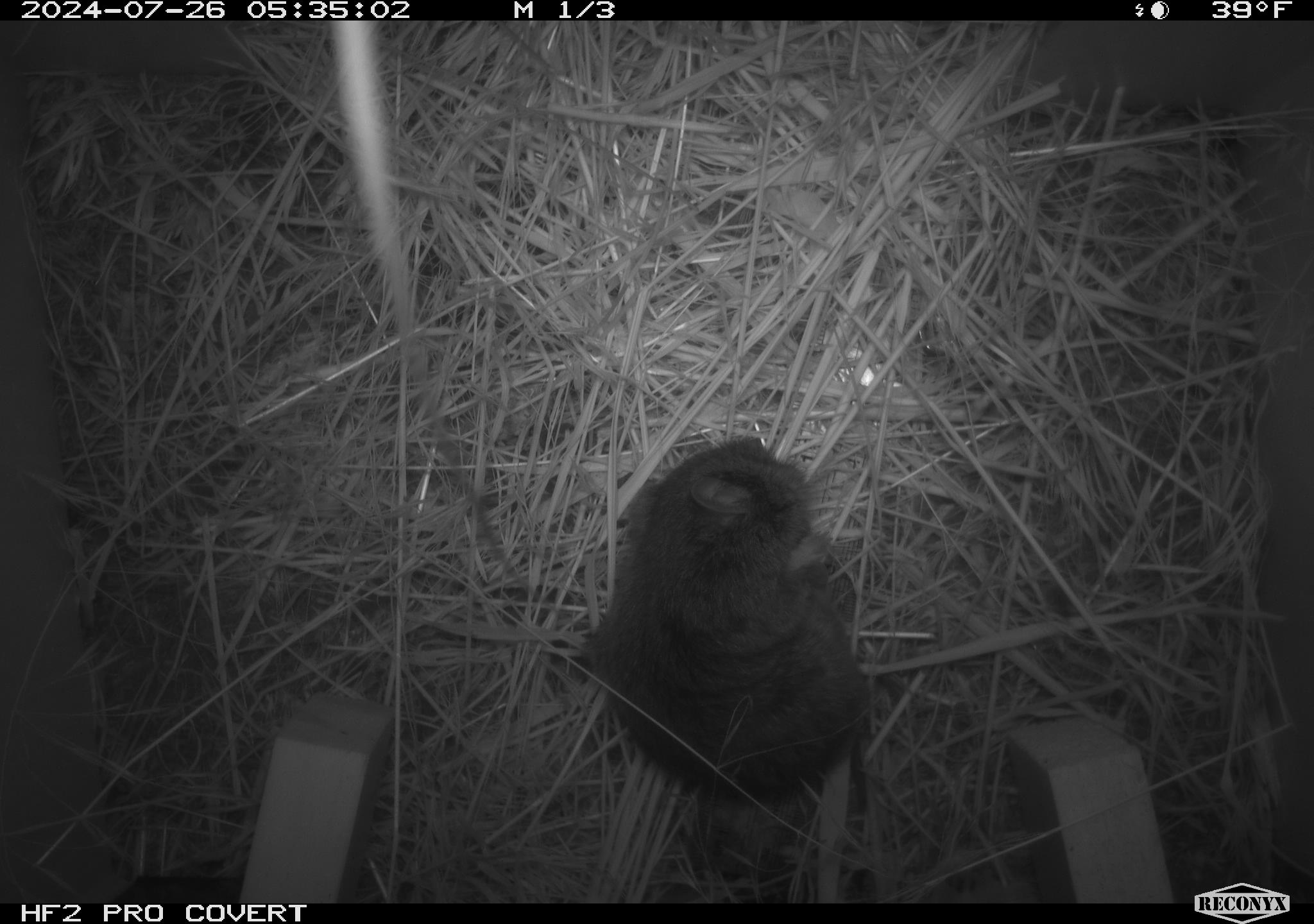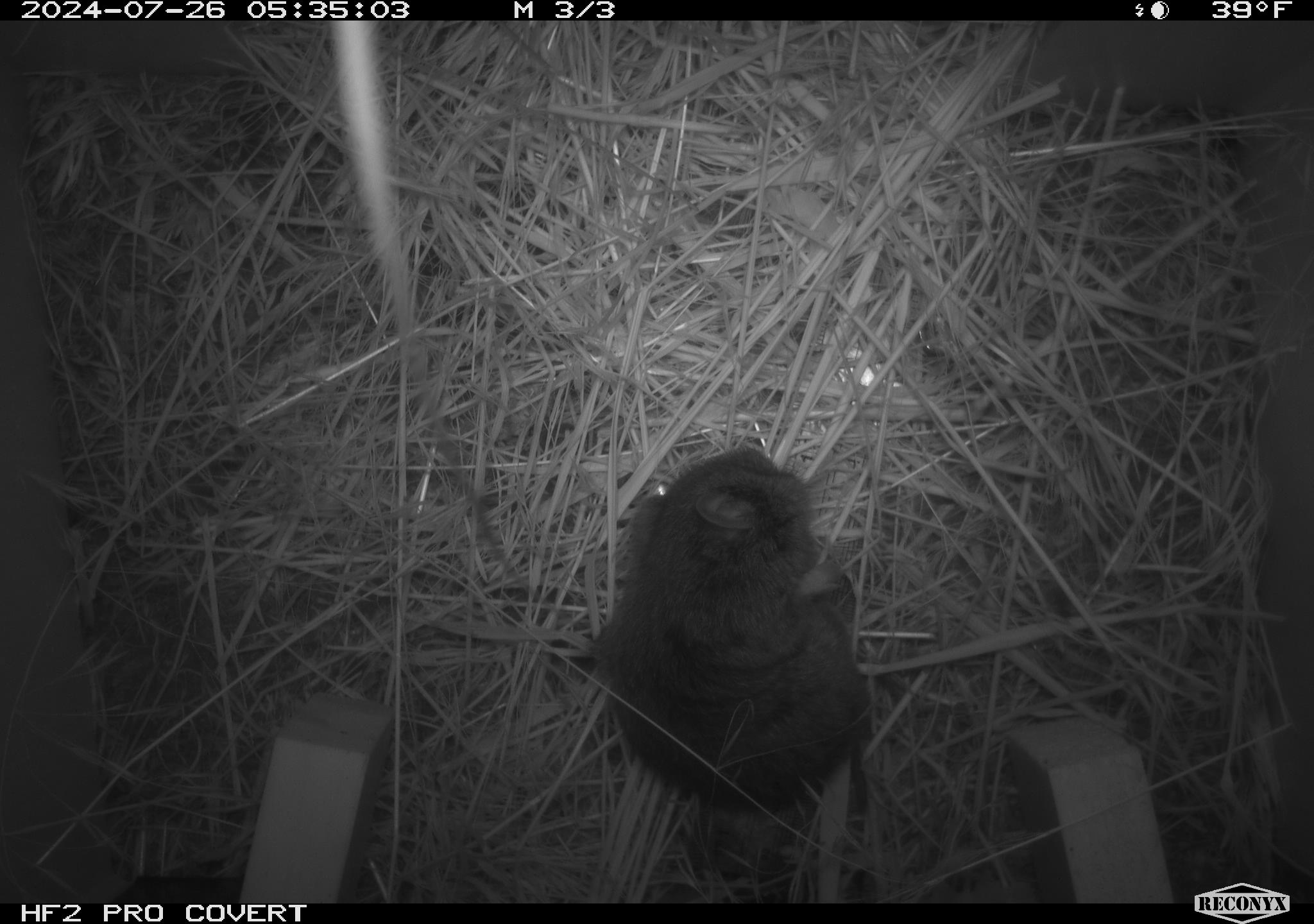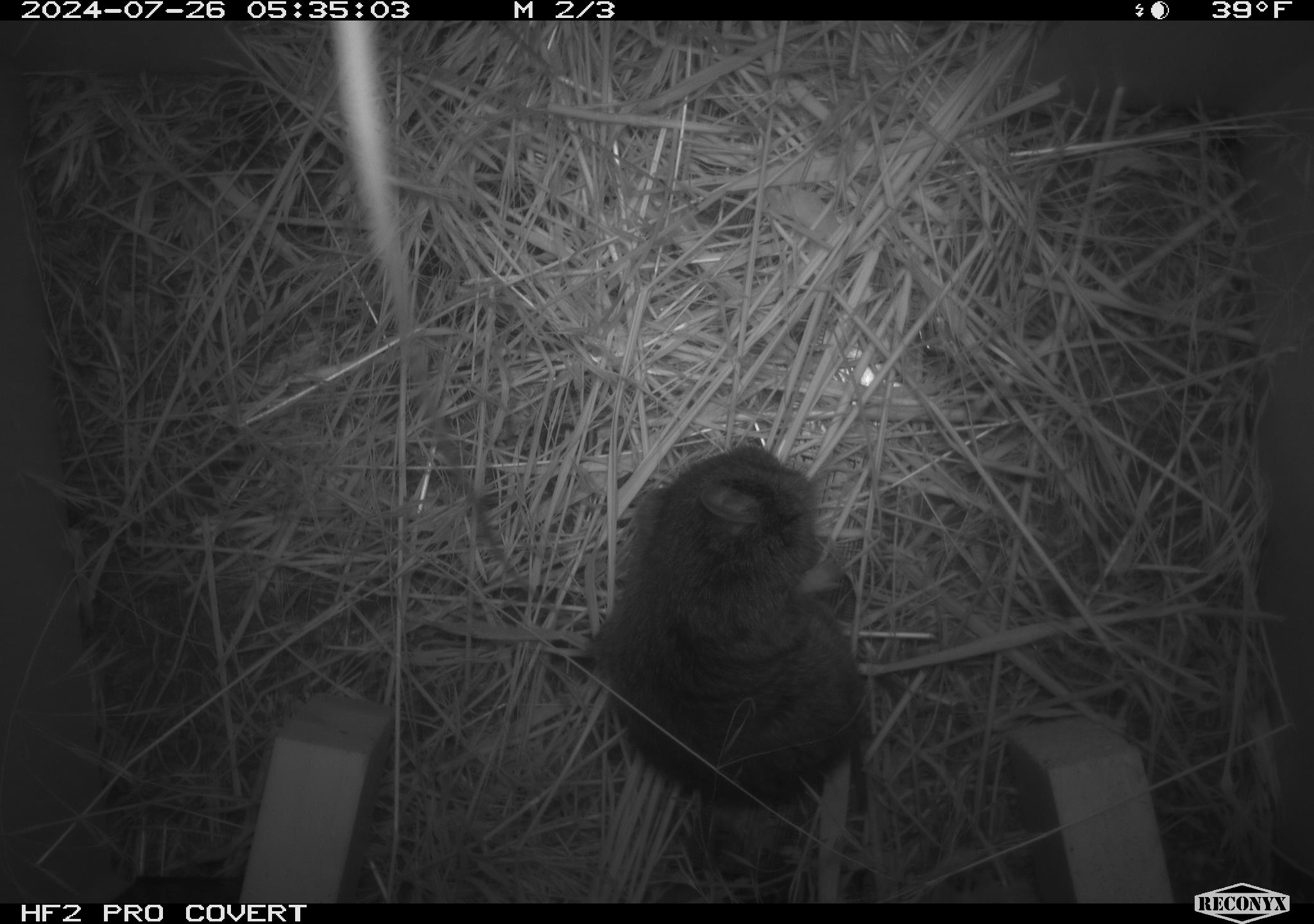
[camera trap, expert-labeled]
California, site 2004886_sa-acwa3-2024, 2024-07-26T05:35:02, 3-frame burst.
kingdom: Animalia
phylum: Chordata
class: Mammalia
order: Rodentia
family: Cricetidae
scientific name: Arvicolinae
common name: voles, lemmings, and muskrats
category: arvicolinae subfamily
Arvicolinae subfamily (voles, lemmings, and muskrats) (Arvicolinae).